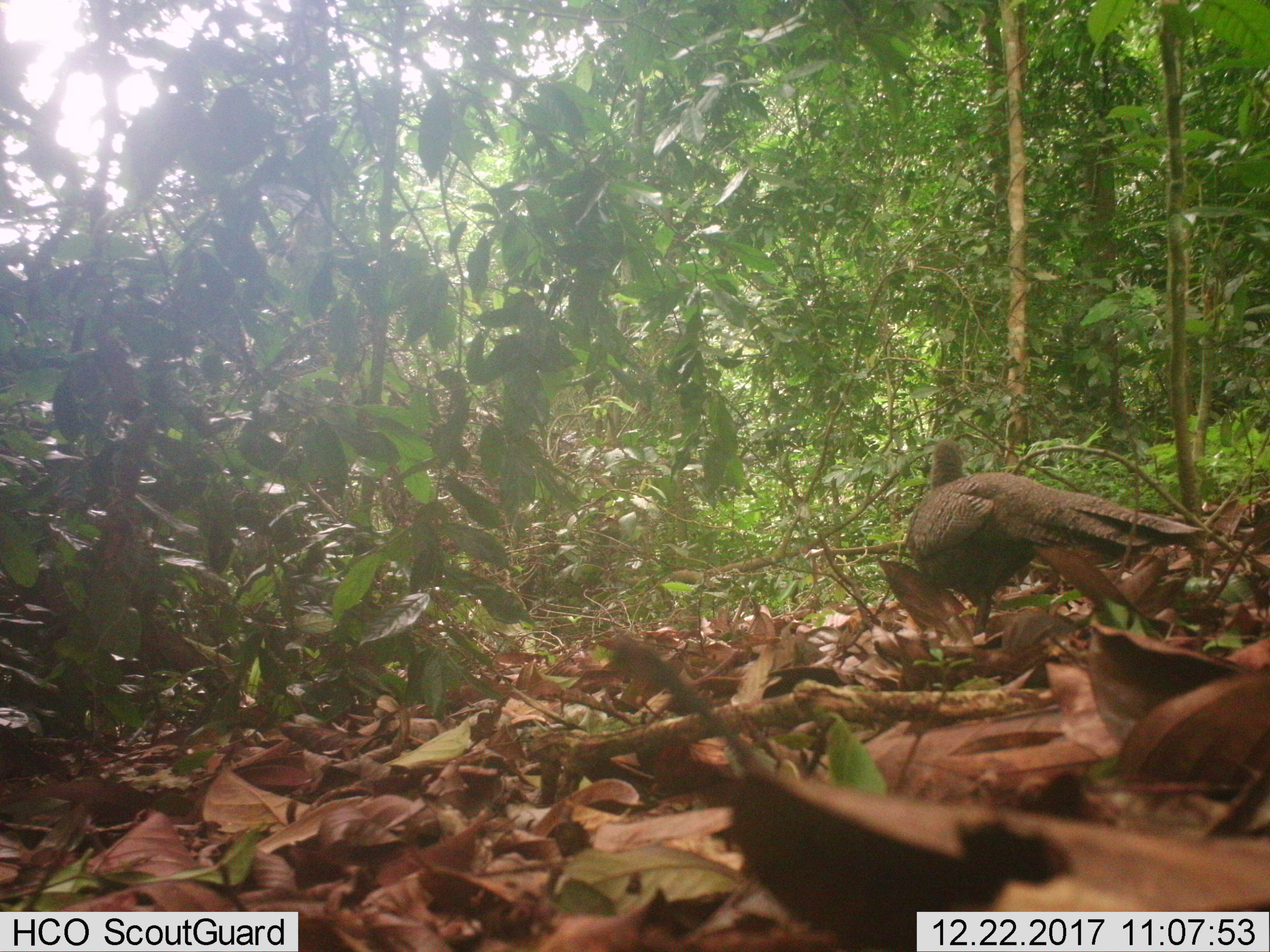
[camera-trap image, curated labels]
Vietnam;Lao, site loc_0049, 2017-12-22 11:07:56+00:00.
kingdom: Animalia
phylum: Chordata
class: Aves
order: Galliformes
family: Phasianidae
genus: Polyplectron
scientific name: Polyplectron bicalcaratum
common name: gray peacock-pheasant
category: grey peacock pheasant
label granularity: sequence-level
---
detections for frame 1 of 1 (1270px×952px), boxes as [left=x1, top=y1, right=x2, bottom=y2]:
grey peacock pheasant: [left=904, top=441, right=1204, bottom=635]